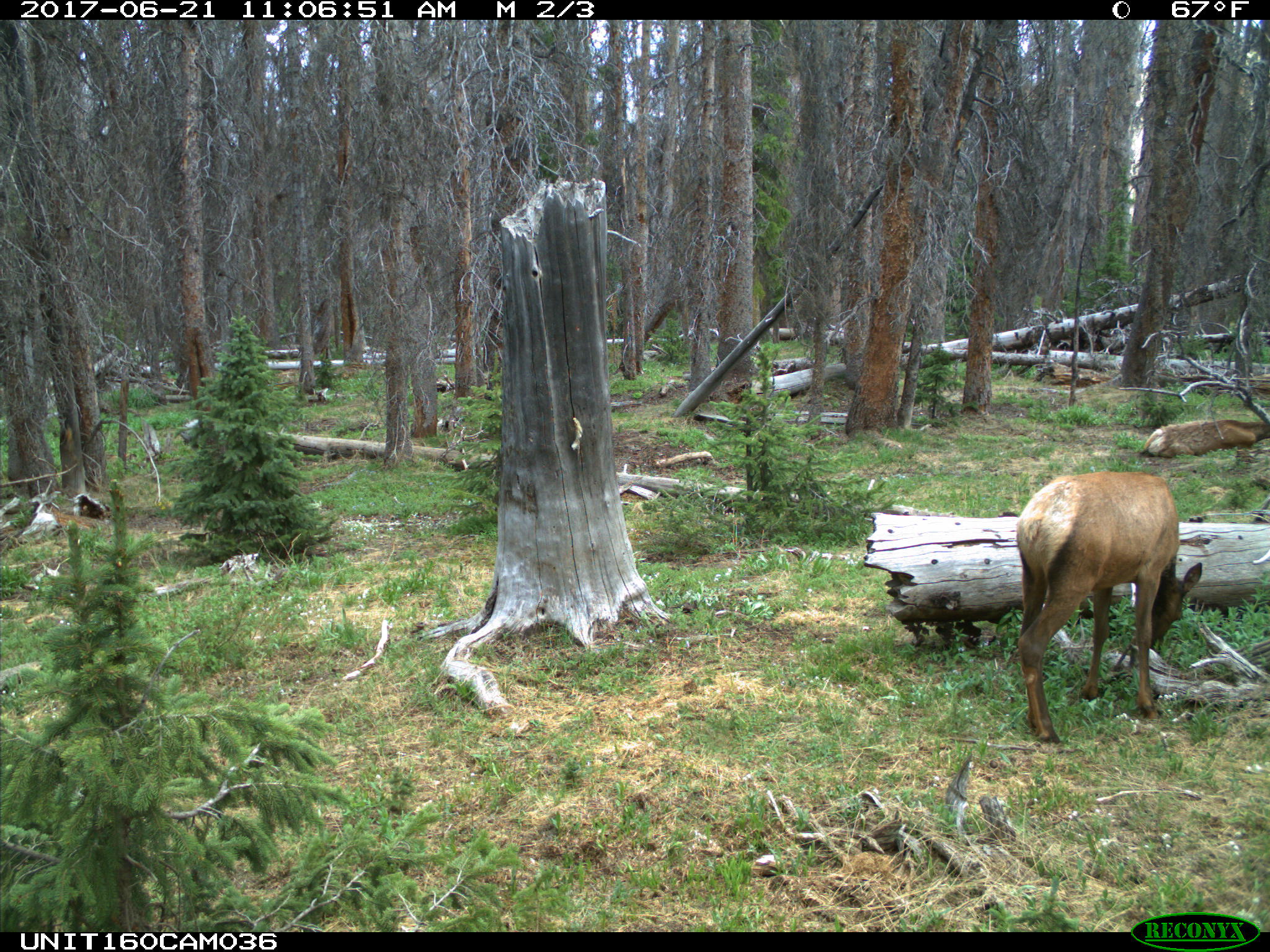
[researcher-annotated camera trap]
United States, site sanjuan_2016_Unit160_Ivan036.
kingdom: Animalia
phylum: Chordata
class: Mammalia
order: Artiodactyla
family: Cervidae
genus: Cervus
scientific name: Cervus elaphus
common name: red deer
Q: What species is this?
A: Cervus elaphus (red deer).